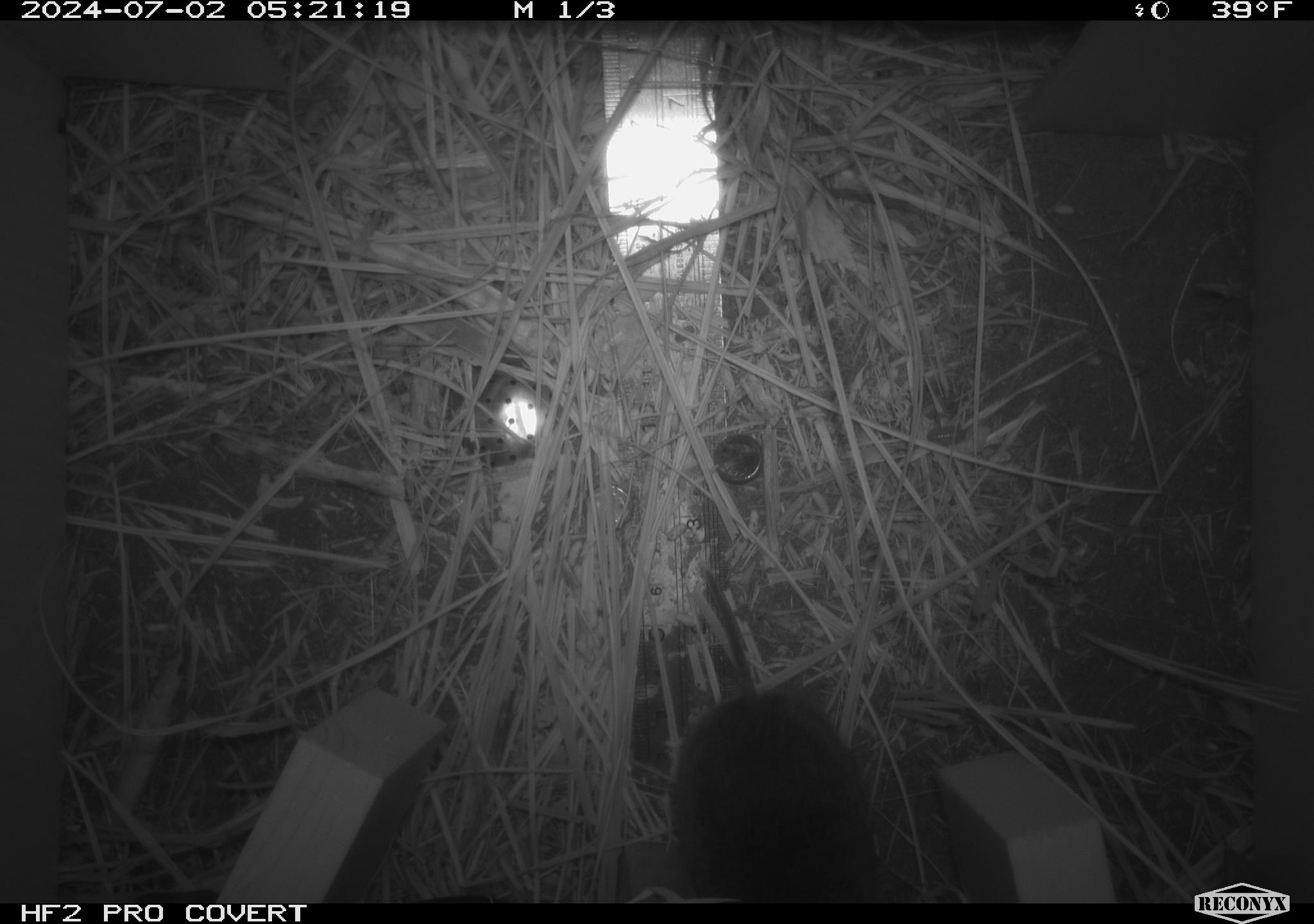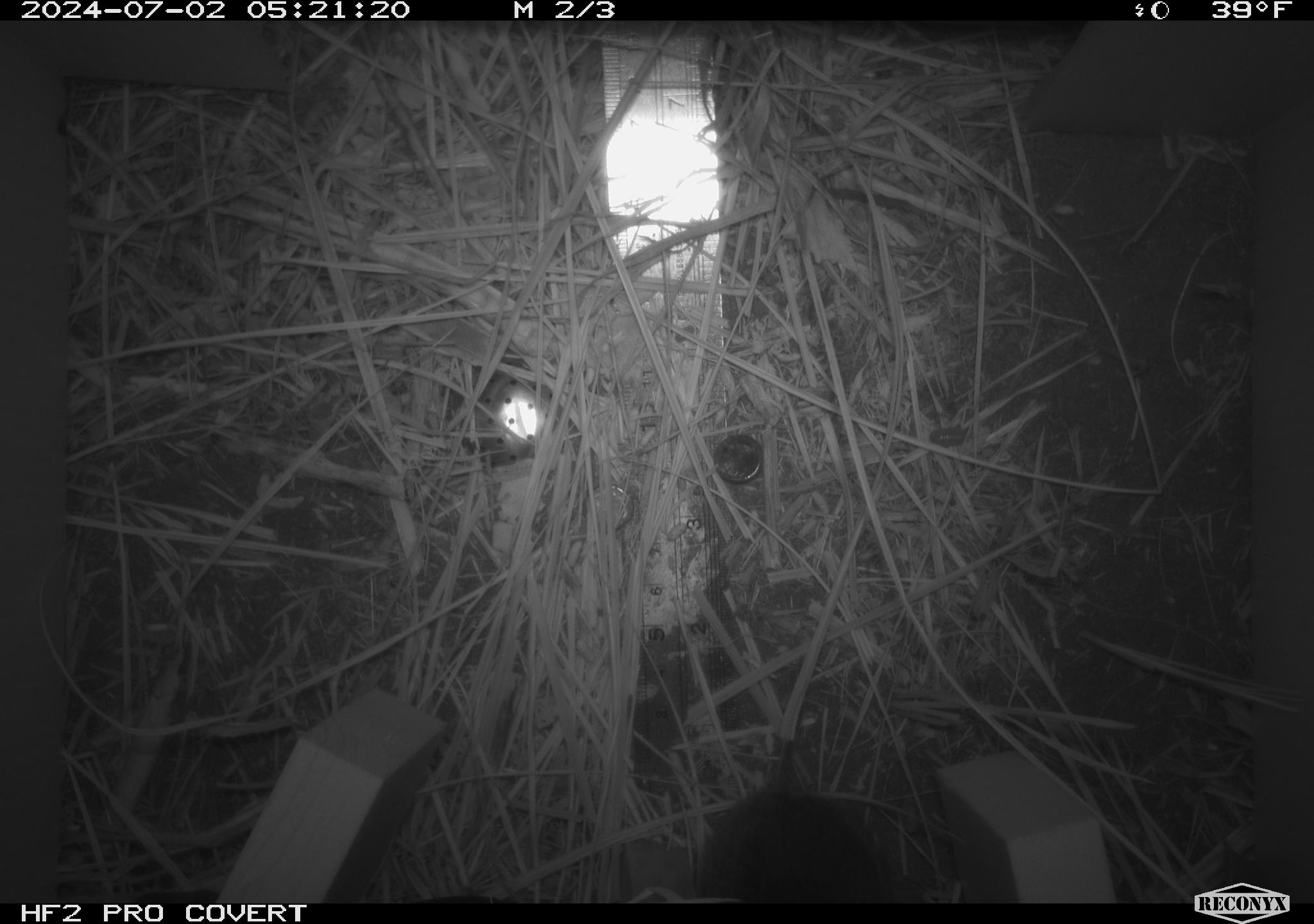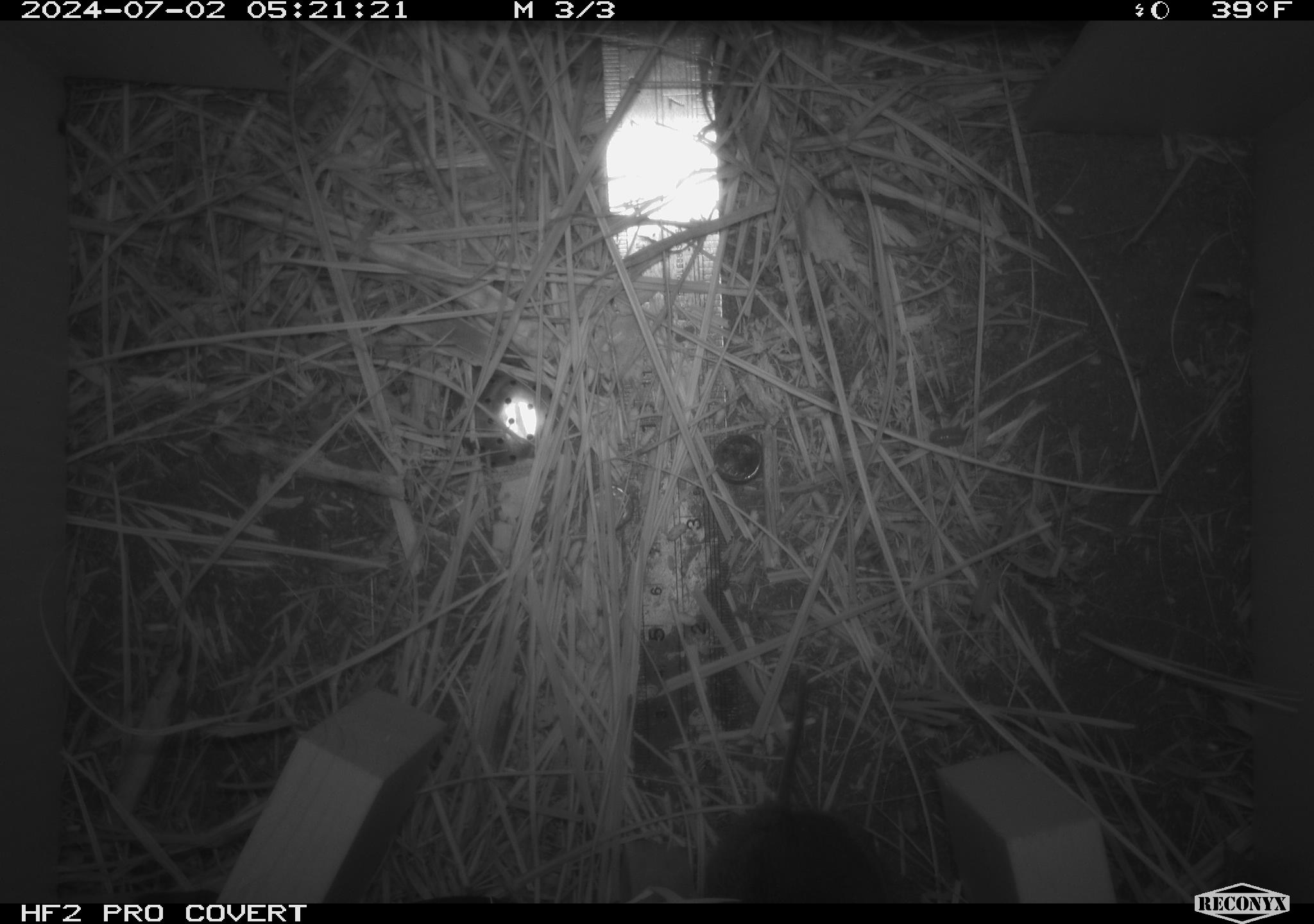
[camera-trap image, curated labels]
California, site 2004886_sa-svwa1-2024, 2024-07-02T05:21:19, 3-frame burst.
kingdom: Animalia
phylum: Chordata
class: Mammalia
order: Rodentia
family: Cricetidae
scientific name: Arvicolinae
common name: voles, lemmings, and muskrats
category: arvicolinae subfamily